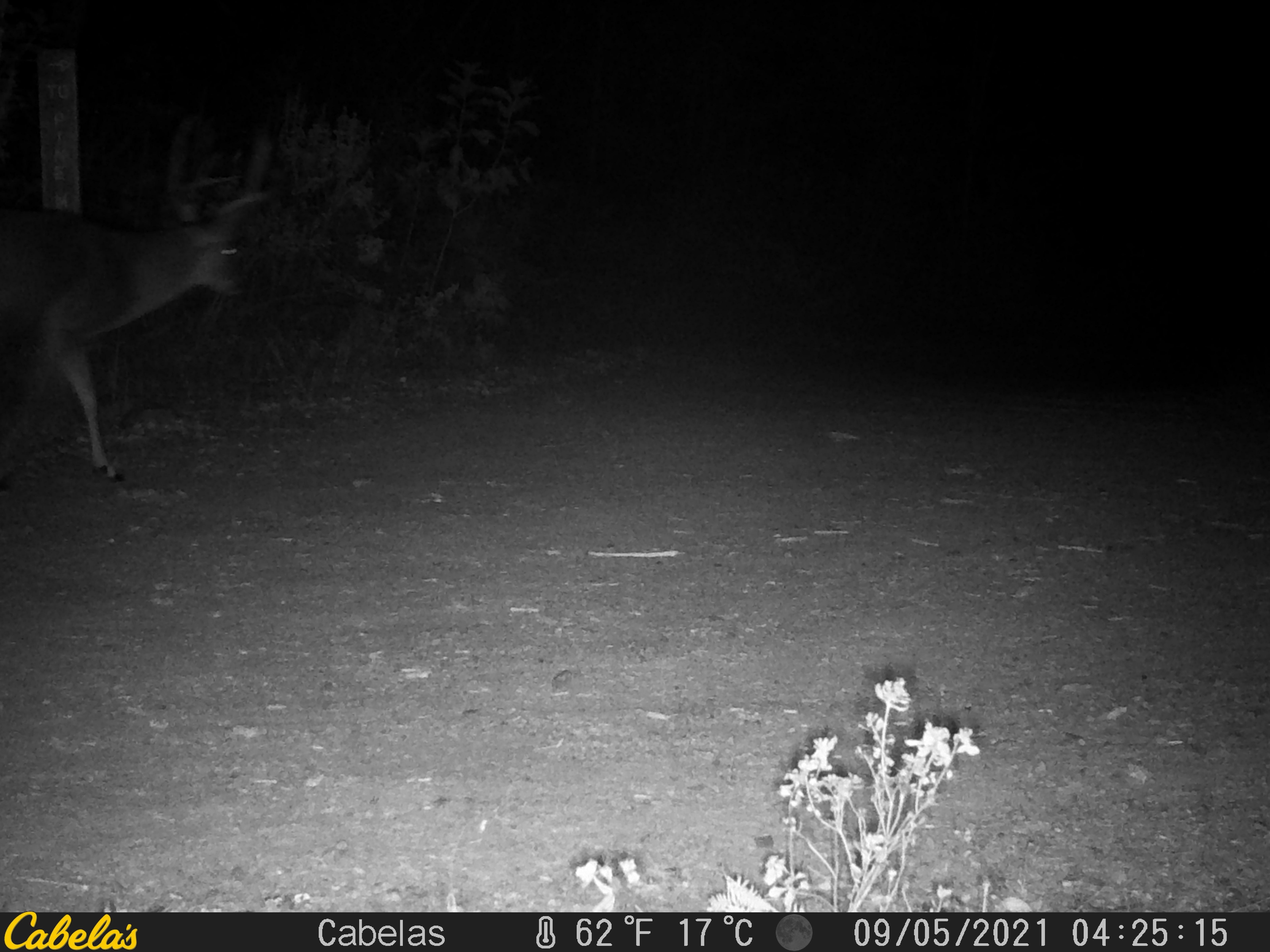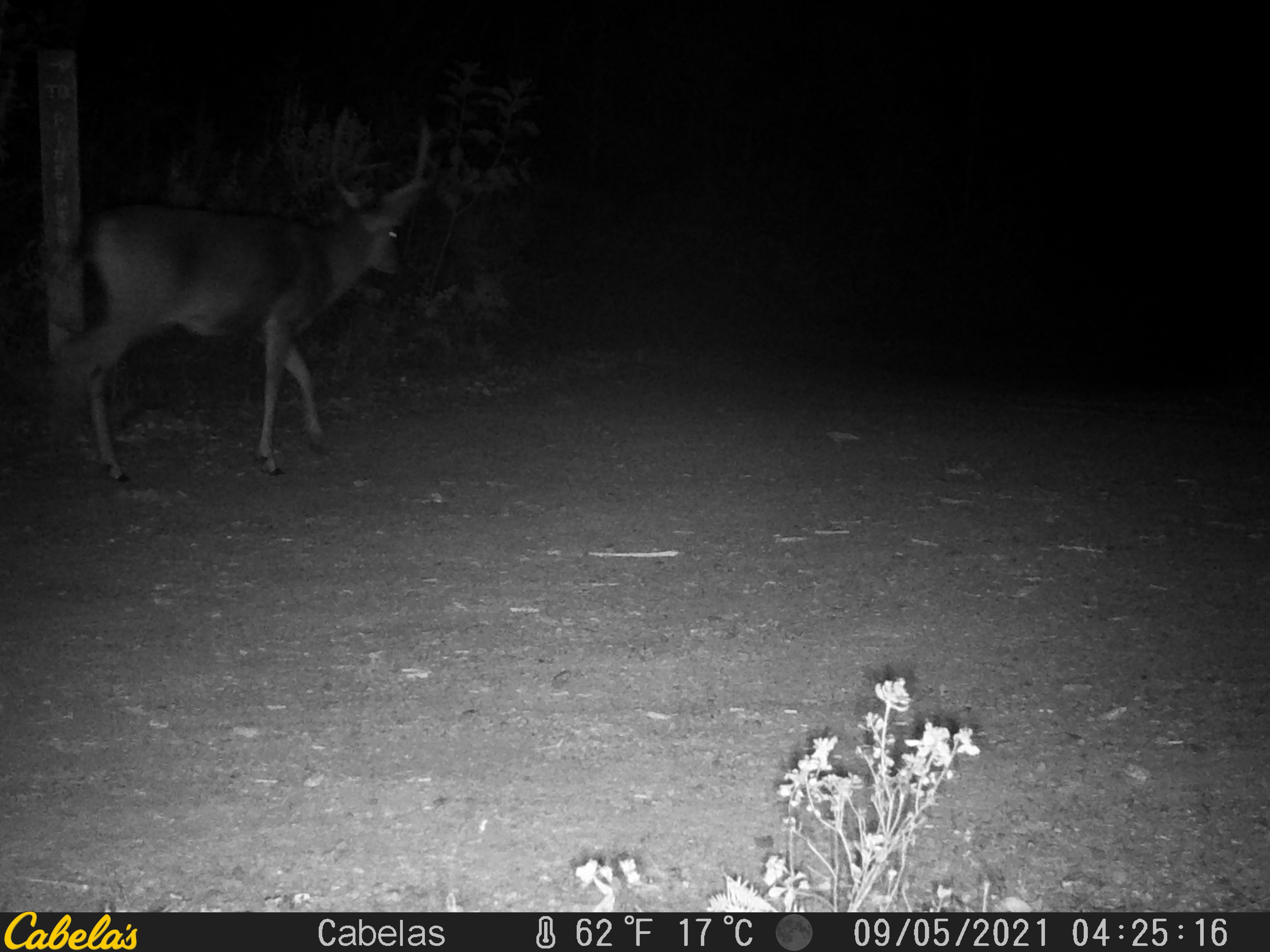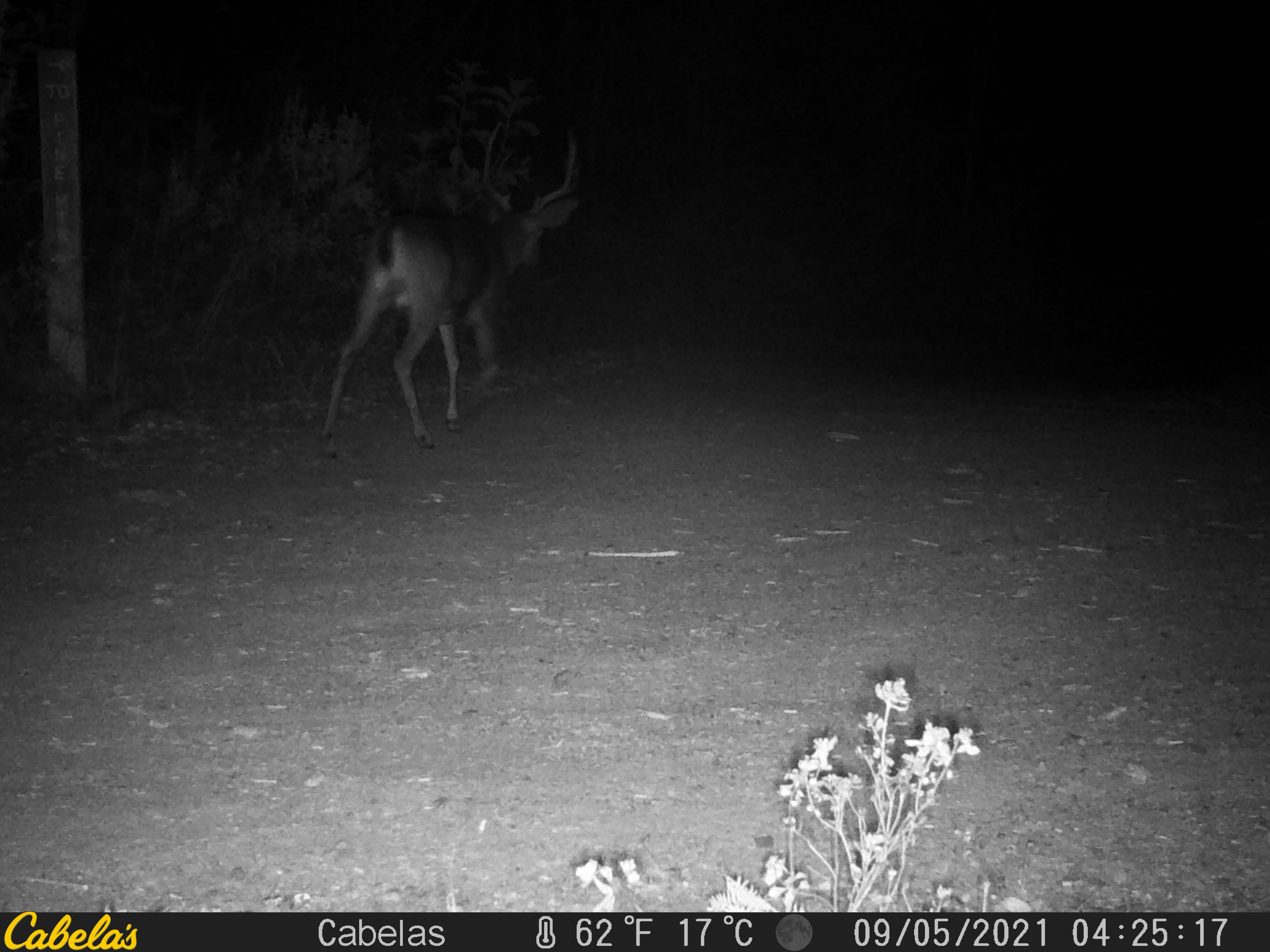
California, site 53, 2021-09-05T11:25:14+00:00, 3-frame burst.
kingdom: Animalia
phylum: Chordata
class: Mammalia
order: Artiodactyla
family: Cervidae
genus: Odocoileus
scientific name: Odocoileus hemionus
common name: mule deer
Mule deer (Odocoileus hemionus).